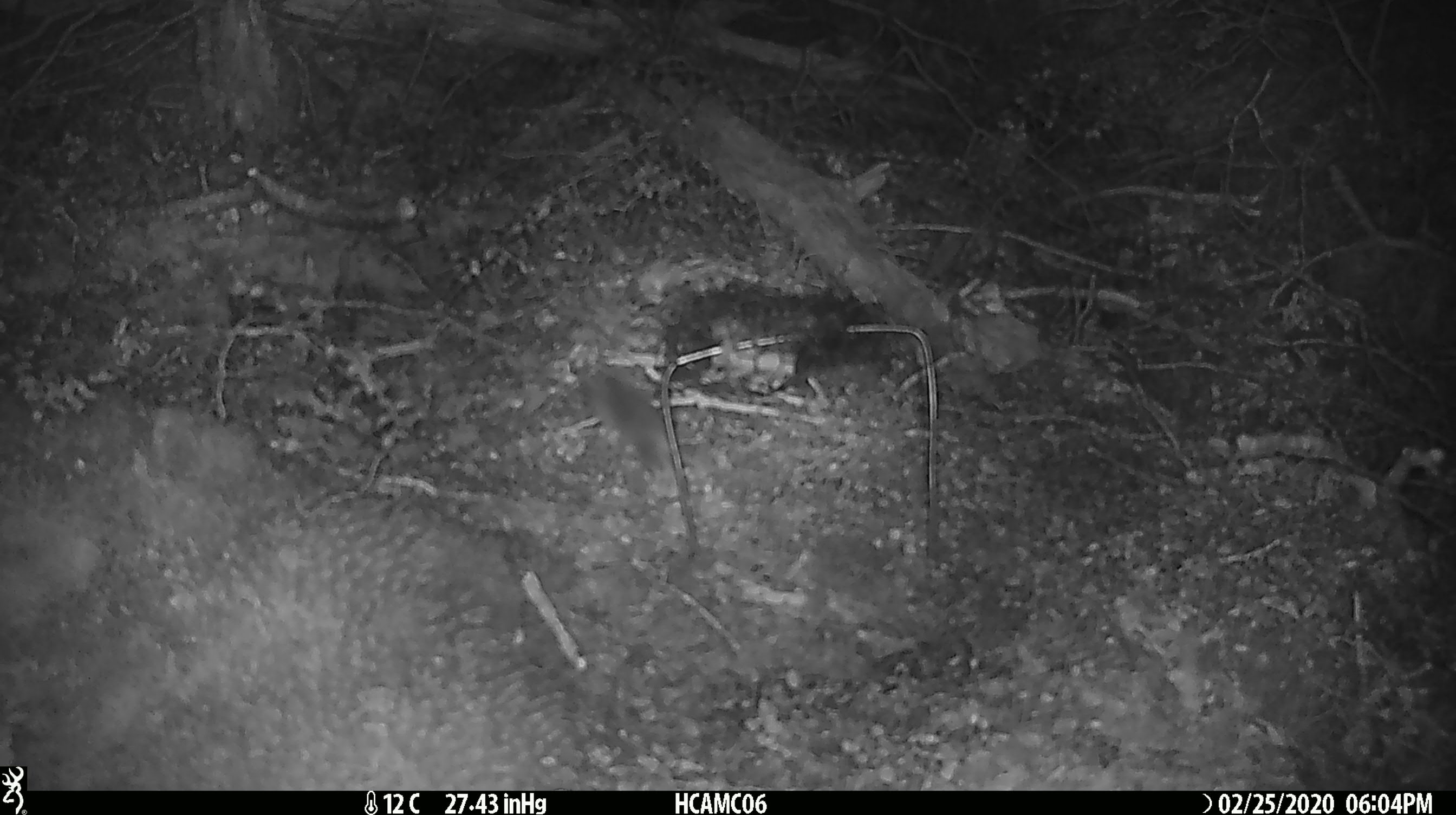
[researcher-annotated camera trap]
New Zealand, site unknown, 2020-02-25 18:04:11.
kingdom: Animalia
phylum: Chordata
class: Mammalia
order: Rodentia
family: Muridae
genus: Mus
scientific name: Mus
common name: mouse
Mouse (Mus).